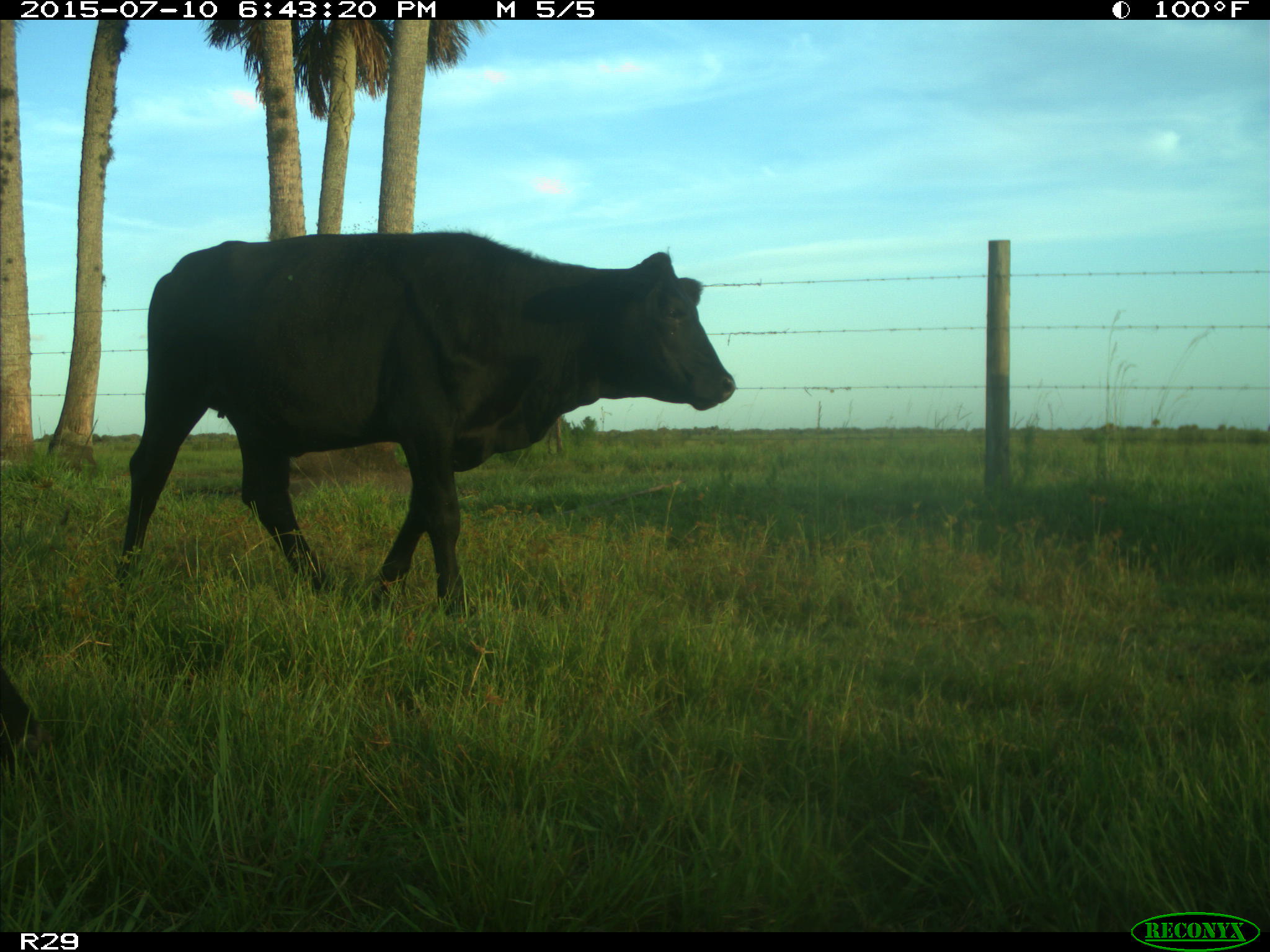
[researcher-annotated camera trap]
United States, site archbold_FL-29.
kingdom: Animalia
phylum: Chordata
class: Mammalia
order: Artiodactyla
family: Bovidae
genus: Bos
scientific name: Bos taurus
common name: domestic cow